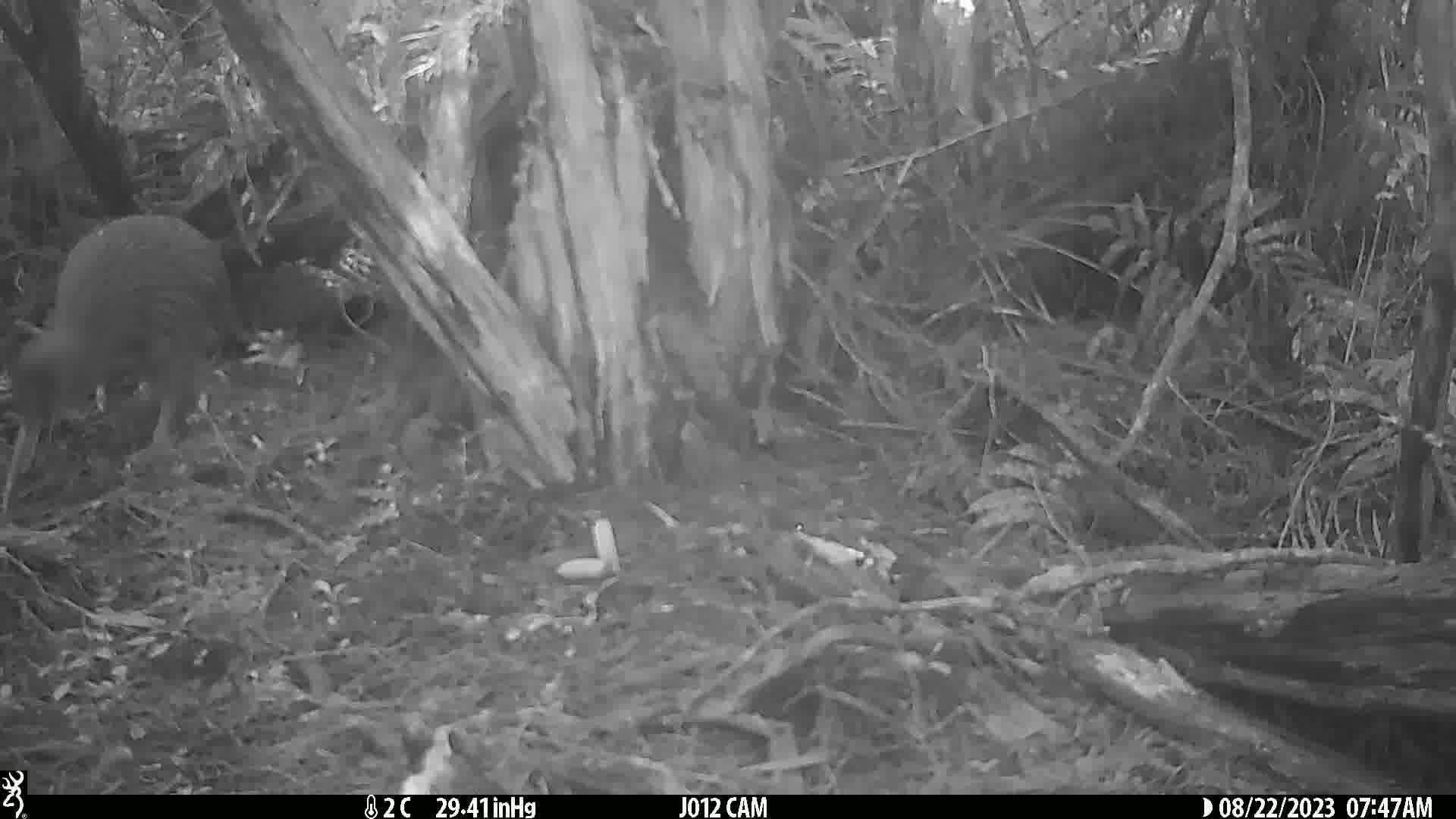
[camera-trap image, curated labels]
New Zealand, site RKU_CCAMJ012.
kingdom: Animalia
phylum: Chordata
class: Aves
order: Apterygiformes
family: Apterygidae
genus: Apteryx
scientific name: Apteryx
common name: kiwi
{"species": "kiwi (Apteryx)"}